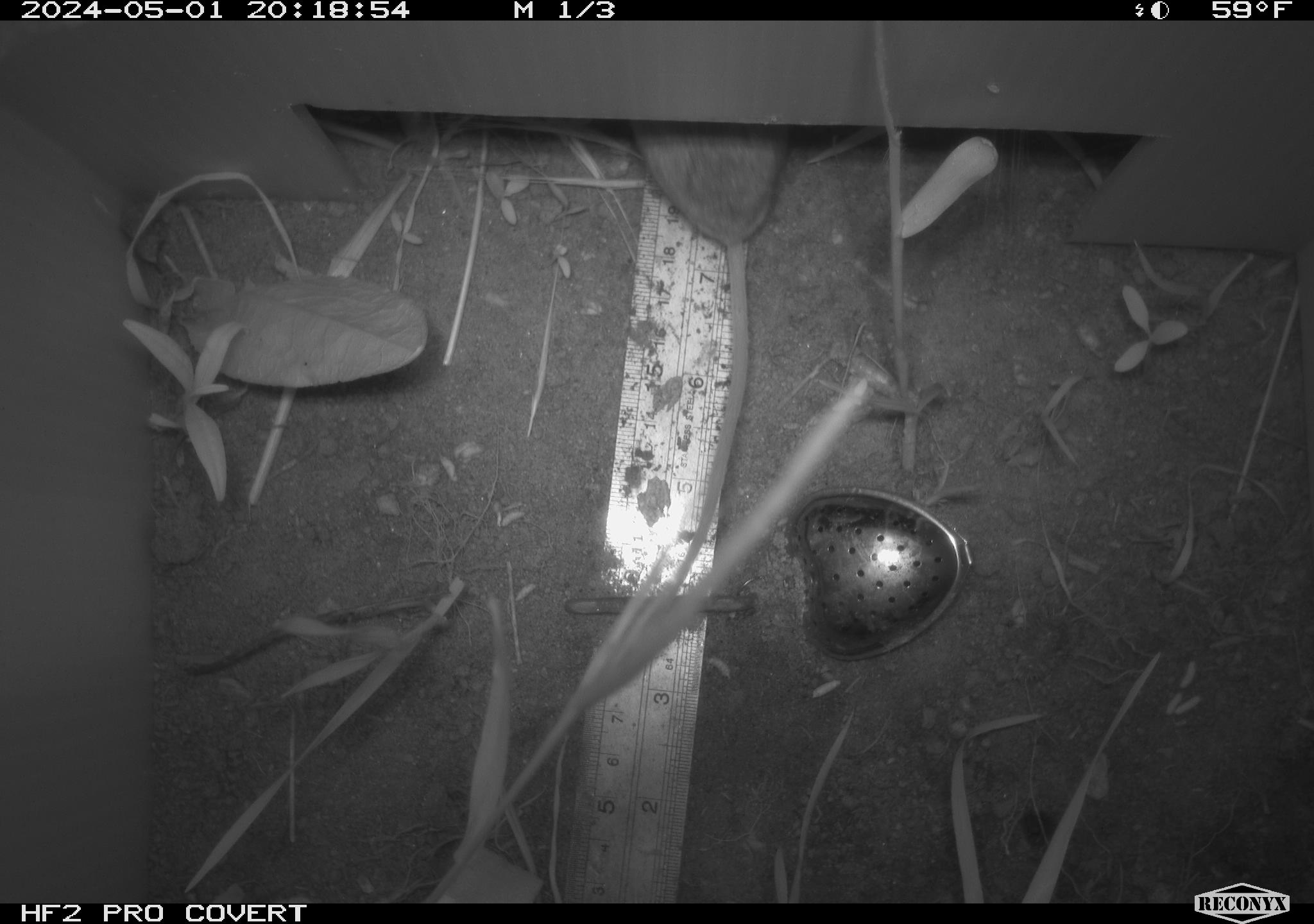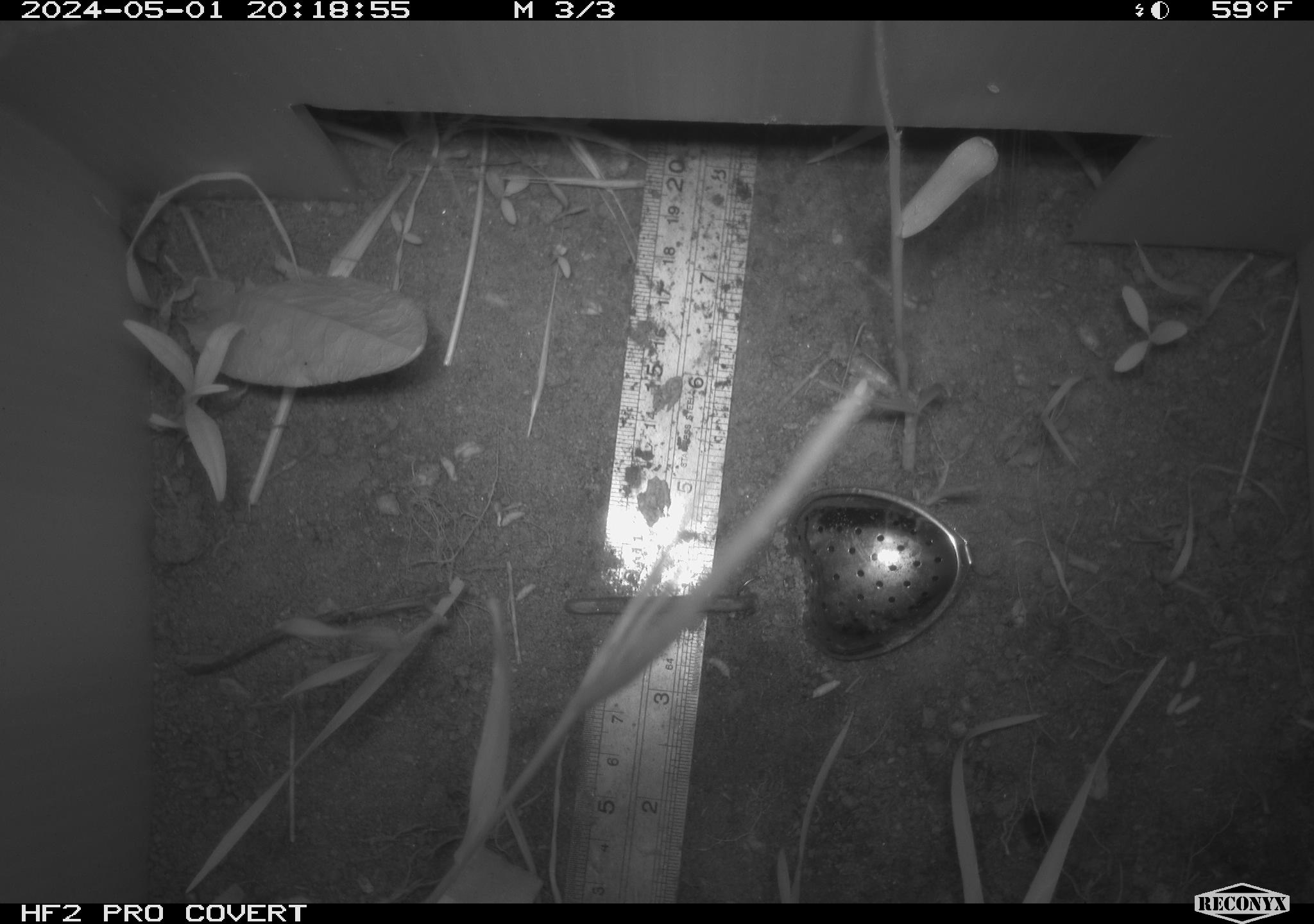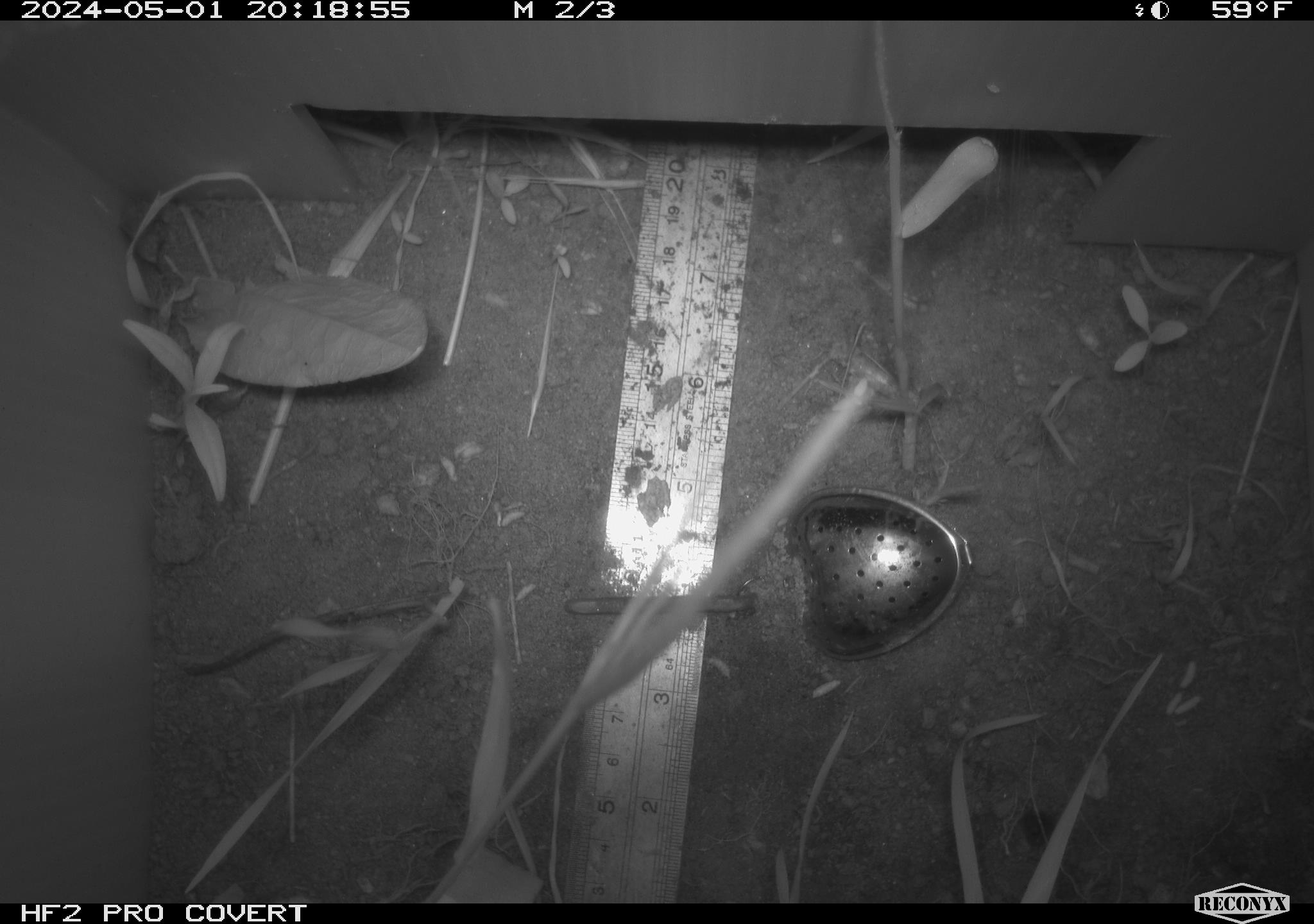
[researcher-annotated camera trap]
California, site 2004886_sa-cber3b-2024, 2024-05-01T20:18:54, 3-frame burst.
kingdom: Animalia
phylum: Chordata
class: Mammalia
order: Rodentia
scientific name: Rodentia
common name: mouse species